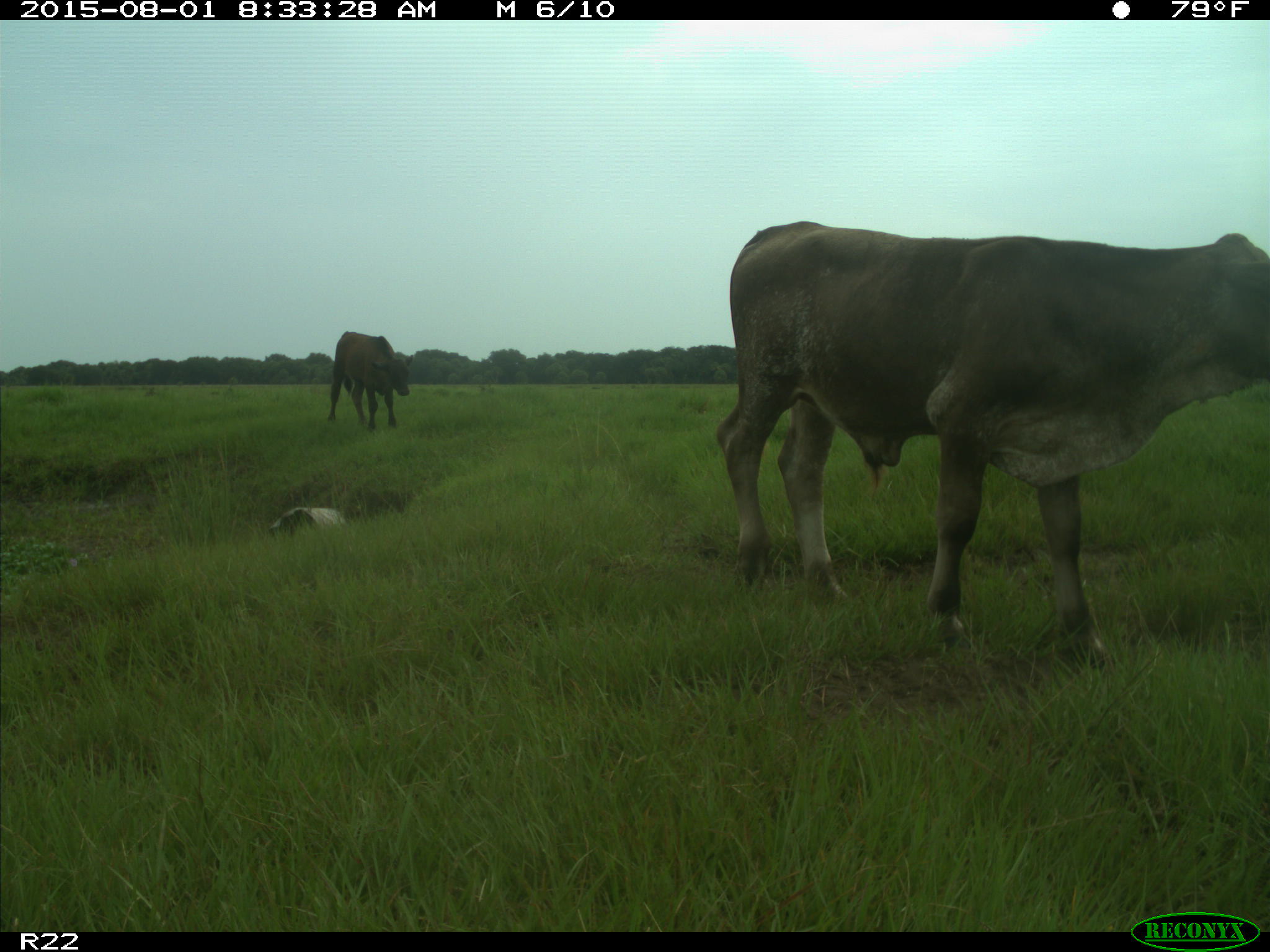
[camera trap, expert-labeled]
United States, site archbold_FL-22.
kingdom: Animalia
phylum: Chordata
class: Mammalia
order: Artiodactyla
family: Bovidae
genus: Bos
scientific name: Bos taurus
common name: domestic cow